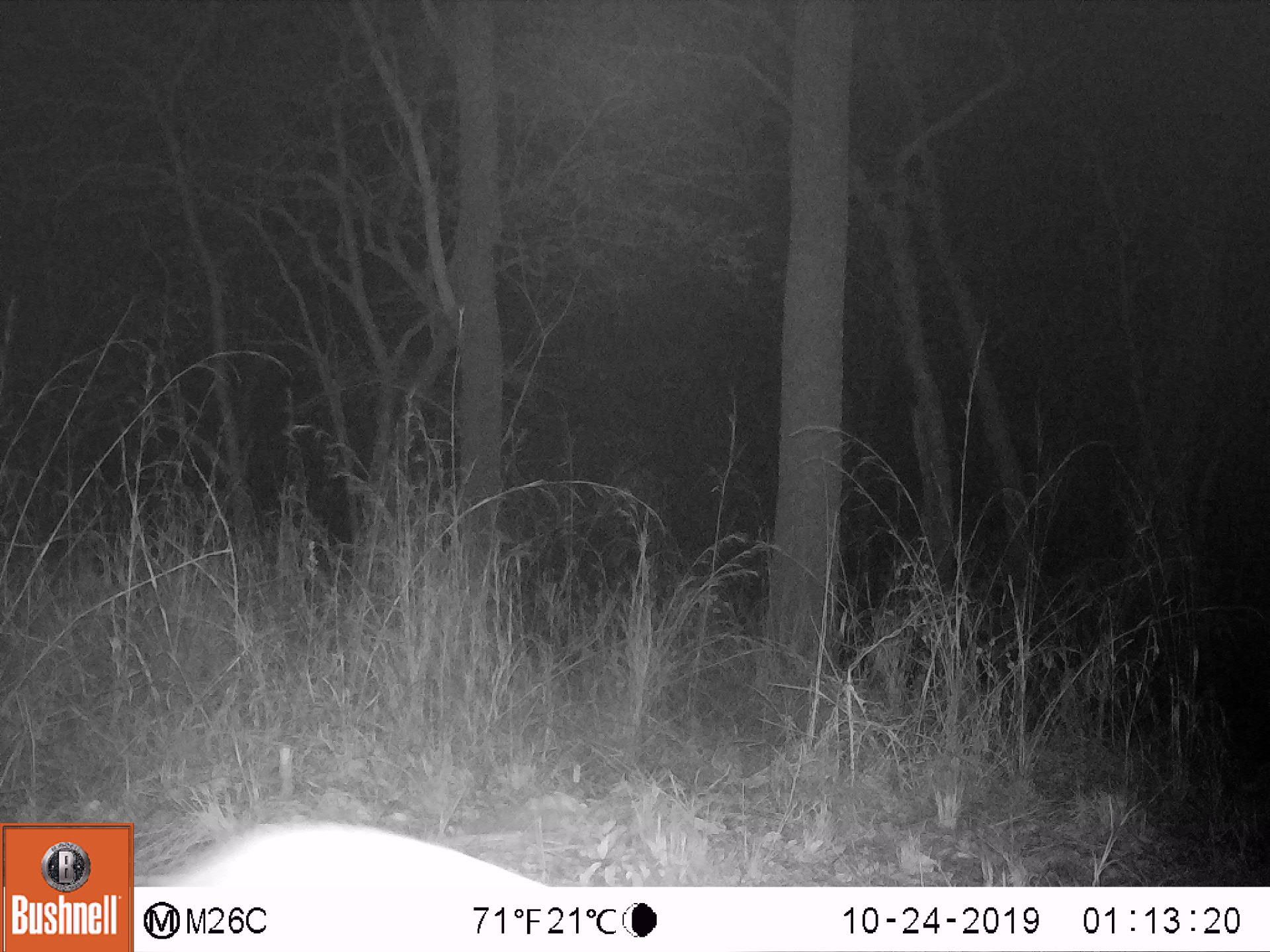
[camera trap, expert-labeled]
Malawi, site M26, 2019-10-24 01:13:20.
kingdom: Animalia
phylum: Chordata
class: Mammalia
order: Artiodactyla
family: Bovidae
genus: Tragelaphus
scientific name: Tragelaphus sylvaticus sylvaticus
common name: cape bushbuck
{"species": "cape bushbuck (Tragelaphus sylvaticus sylvaticus)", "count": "1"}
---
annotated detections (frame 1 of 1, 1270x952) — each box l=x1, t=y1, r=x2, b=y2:
cape bushbuck: l=153, t=800, r=564, b=886